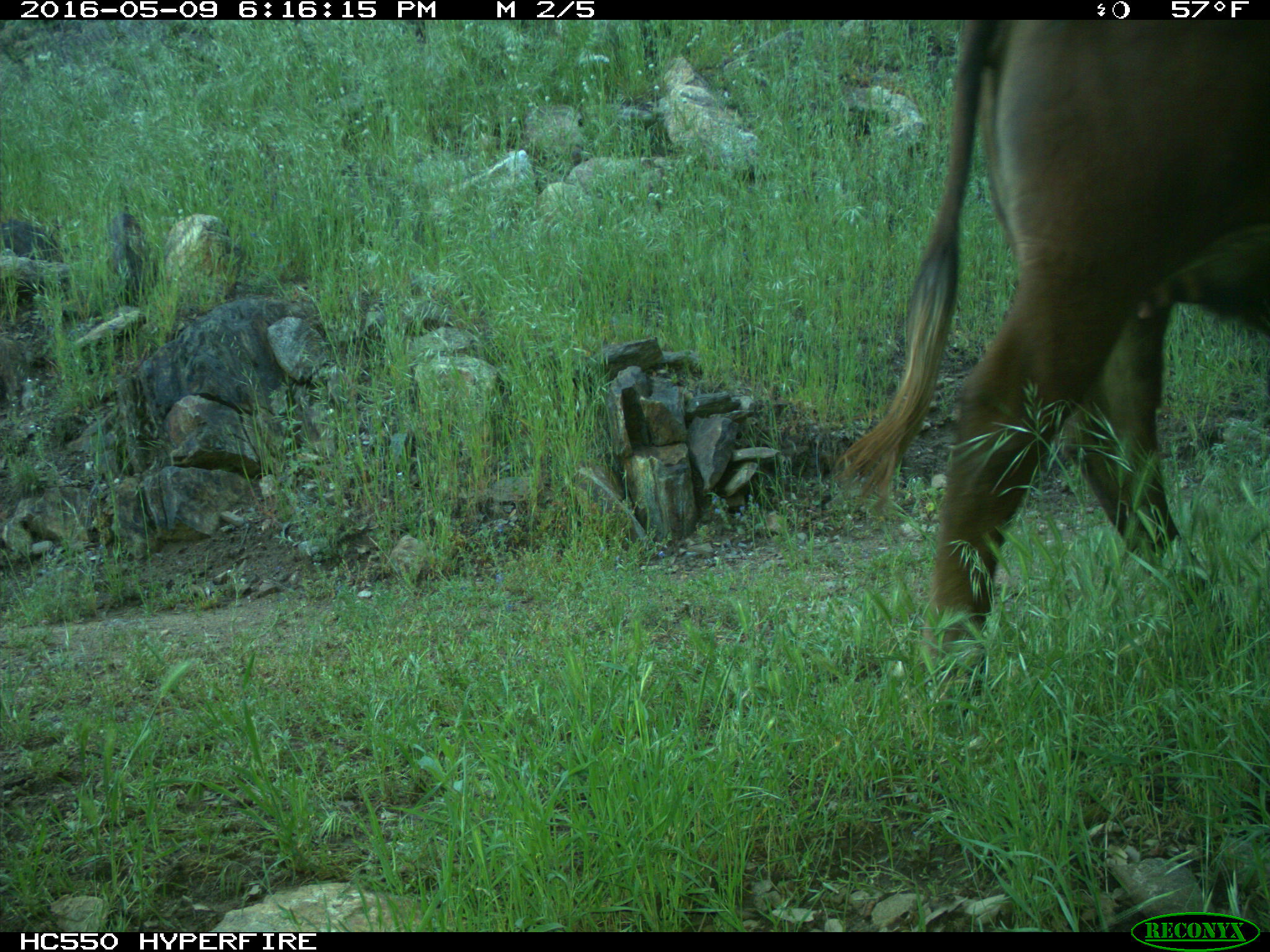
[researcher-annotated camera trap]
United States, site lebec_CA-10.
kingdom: Animalia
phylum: Chordata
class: Mammalia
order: Artiodactyla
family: Bovidae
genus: Bos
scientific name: Bos taurus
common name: domestic cow